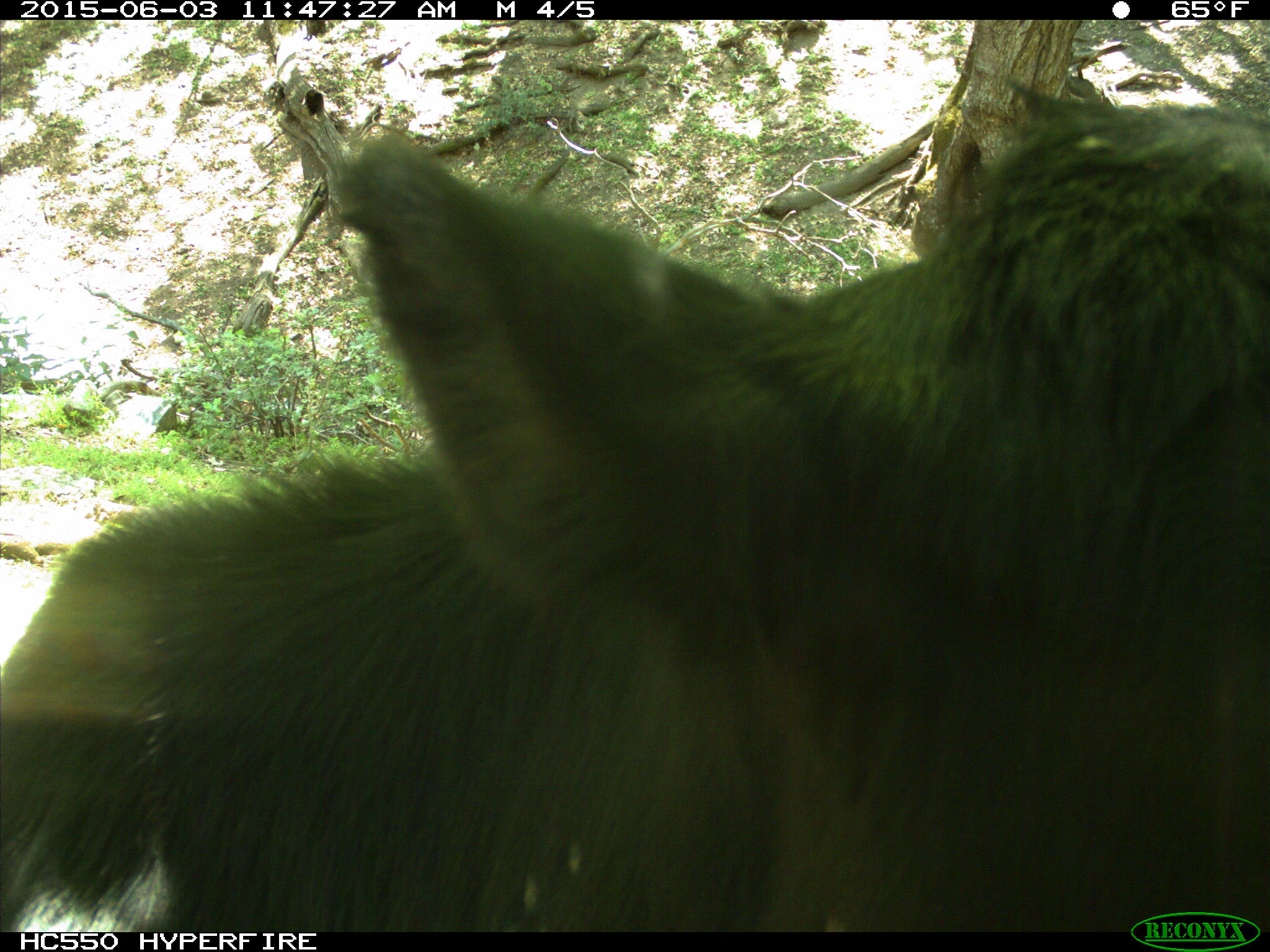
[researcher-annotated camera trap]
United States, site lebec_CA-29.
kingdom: Animalia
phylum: Chordata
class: Mammalia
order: Artiodactyla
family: Bovidae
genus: Bos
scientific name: Bos taurus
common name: domestic cow